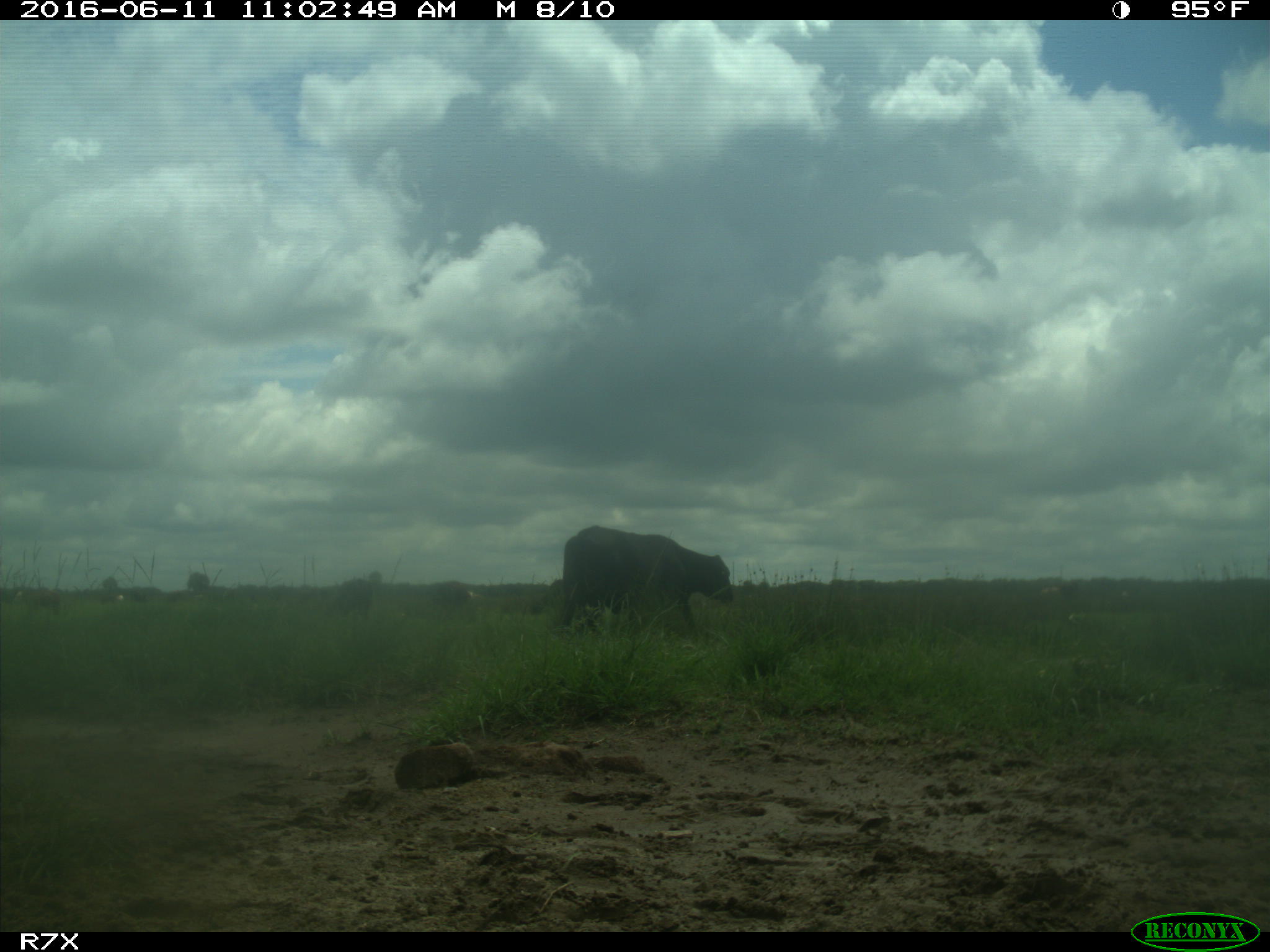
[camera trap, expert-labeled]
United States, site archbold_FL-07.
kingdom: Animalia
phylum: Chordata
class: Mammalia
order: Artiodactyla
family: Bovidae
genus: Bos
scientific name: Bos taurus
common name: domestic cow